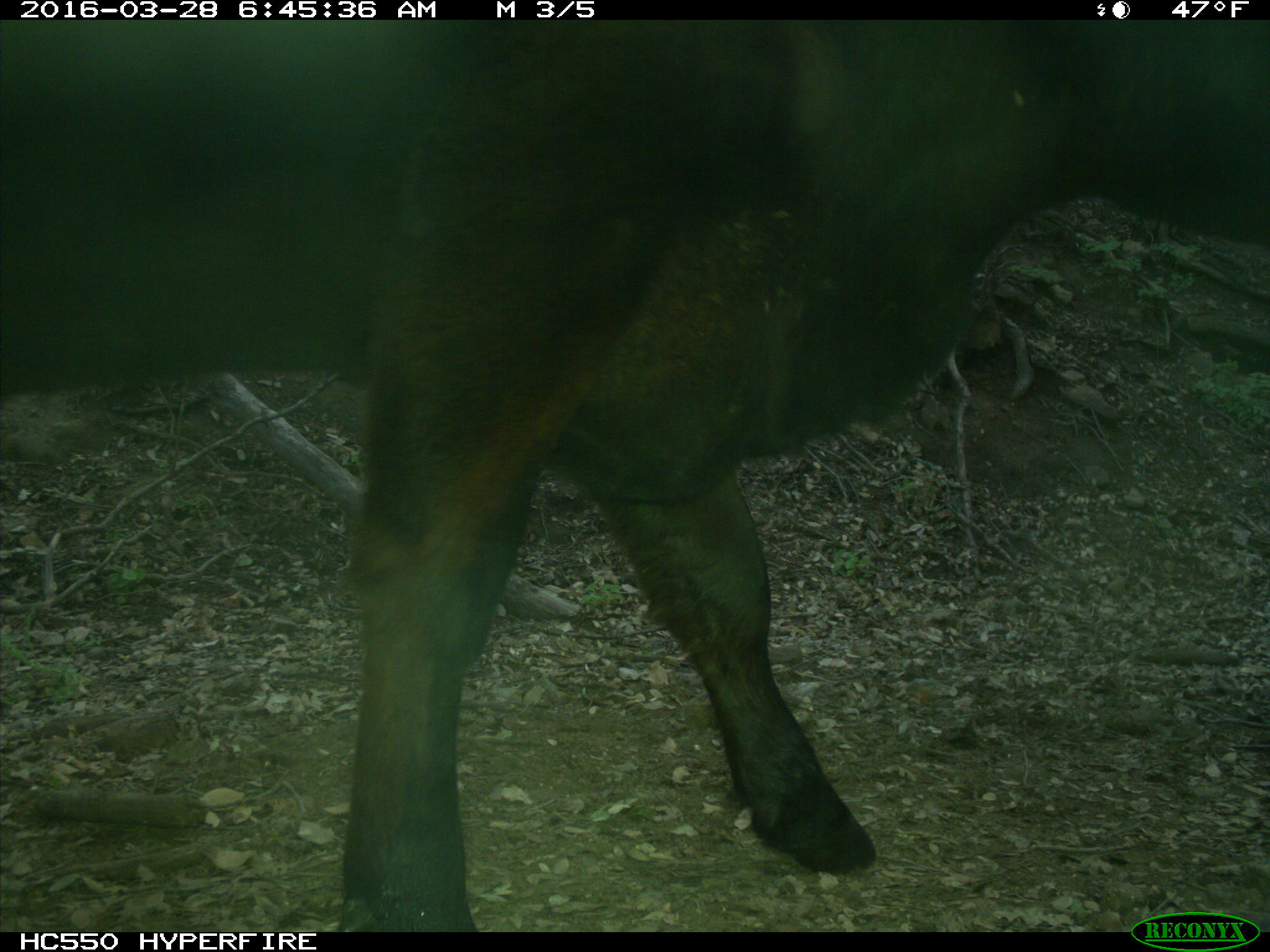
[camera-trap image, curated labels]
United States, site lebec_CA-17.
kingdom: Animalia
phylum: Chordata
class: Mammalia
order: Artiodactyla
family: Bovidae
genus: Bos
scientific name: Bos taurus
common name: domestic cow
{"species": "Bos taurus (domestic cow)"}